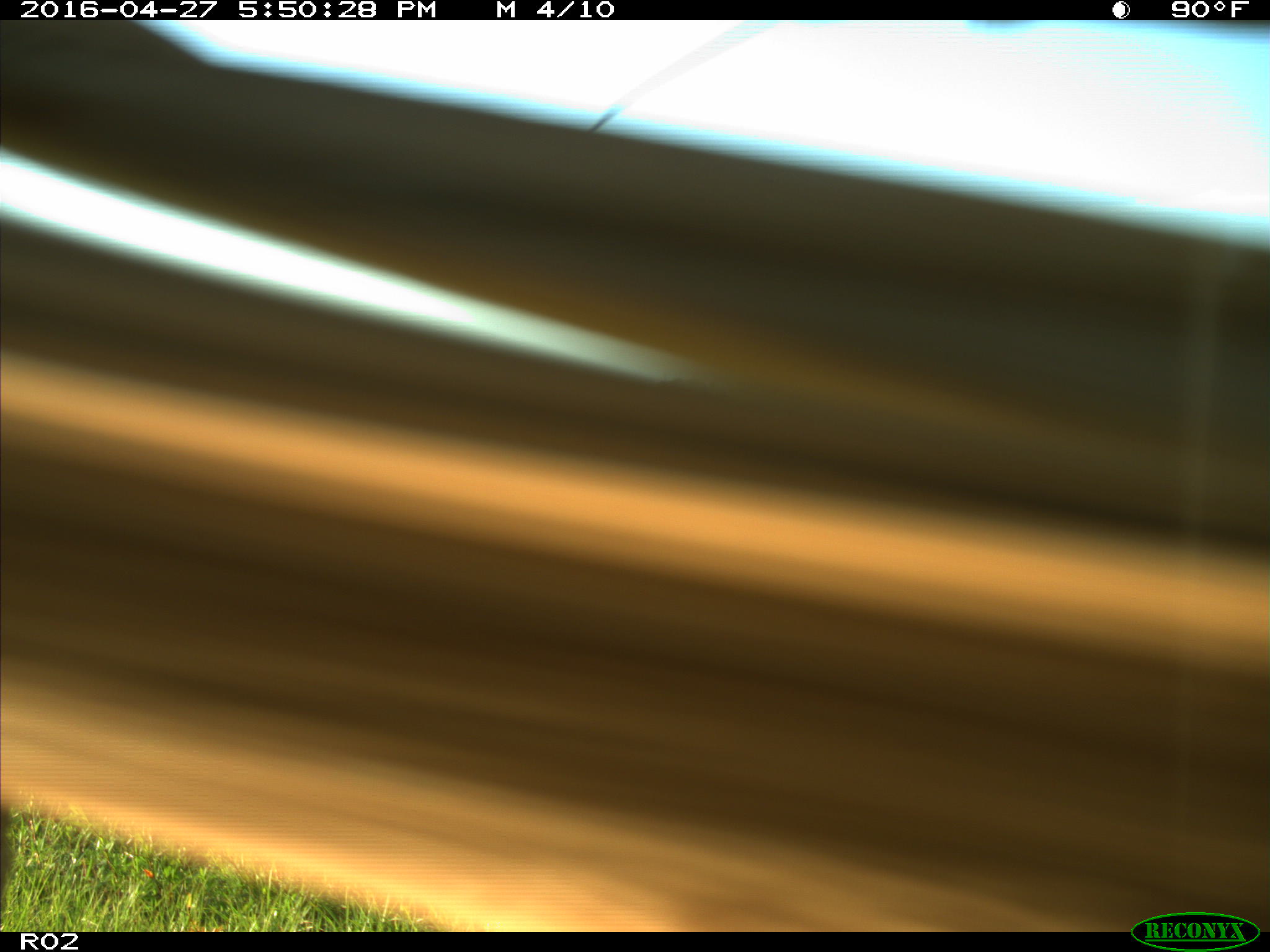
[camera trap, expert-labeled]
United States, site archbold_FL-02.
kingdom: Animalia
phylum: Chordata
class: Mammalia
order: Artiodactyla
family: Bovidae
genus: Bos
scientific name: Bos taurus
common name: domestic cow